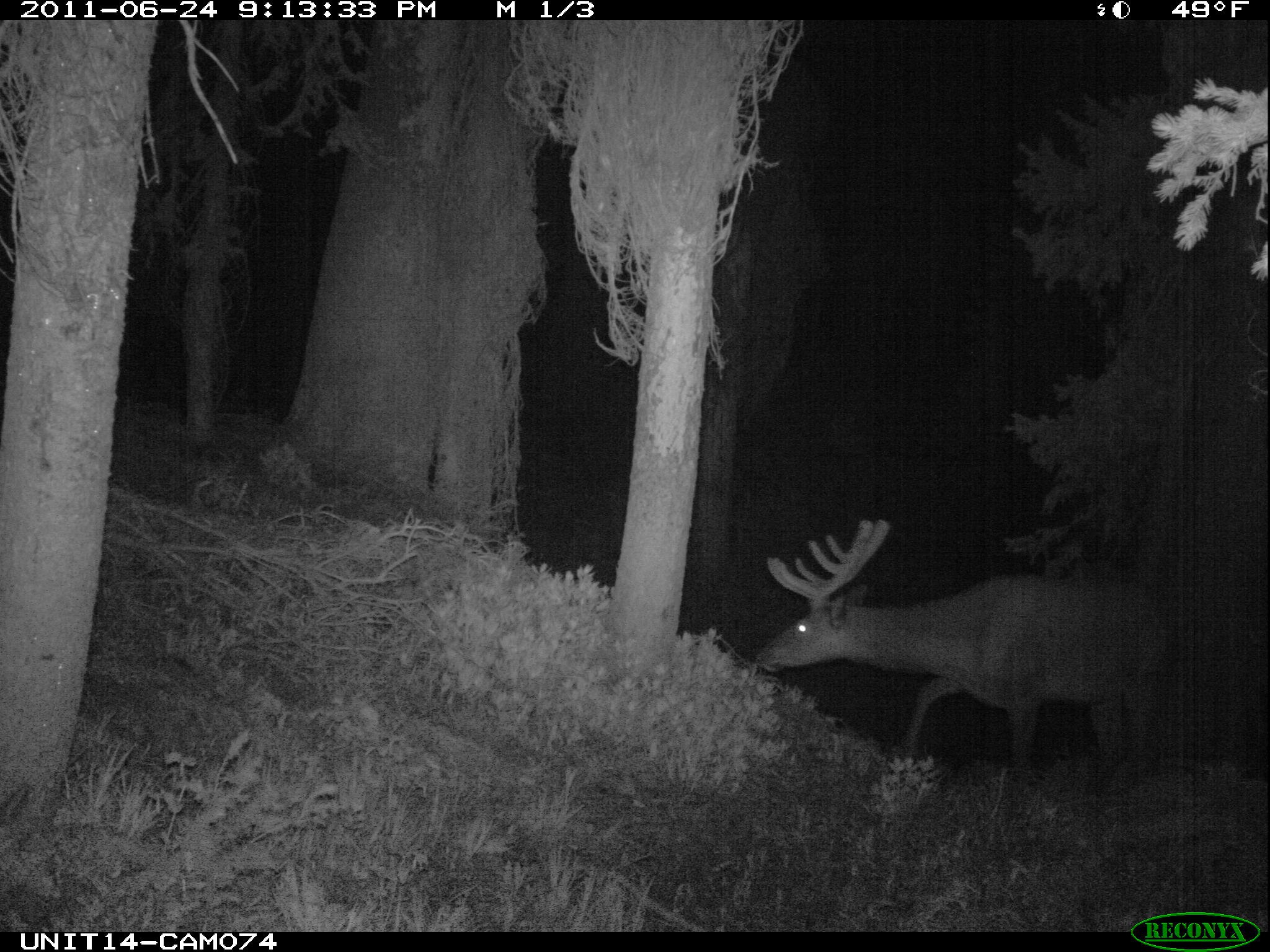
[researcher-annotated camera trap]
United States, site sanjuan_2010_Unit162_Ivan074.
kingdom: Animalia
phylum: Chordata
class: Mammalia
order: Artiodactyla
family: Cervidae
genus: Cervus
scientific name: Cervus elaphus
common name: red deer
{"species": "Cervus elaphus (red deer)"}